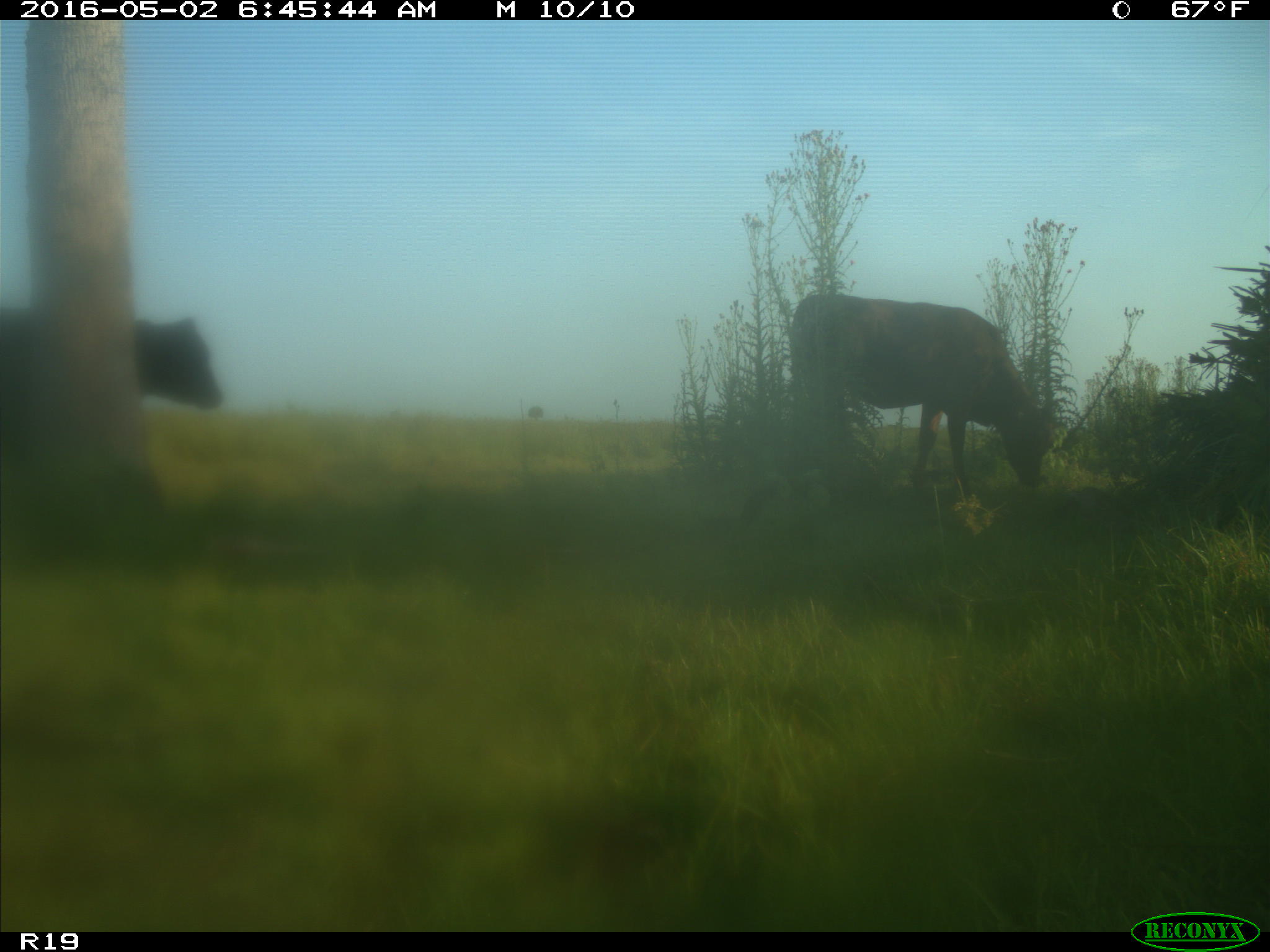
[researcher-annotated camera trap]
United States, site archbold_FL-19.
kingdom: Animalia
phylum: Chordata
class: Mammalia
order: Artiodactyla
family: Bovidae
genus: Bos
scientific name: Bos taurus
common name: domestic cow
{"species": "Bos taurus (domestic cow)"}